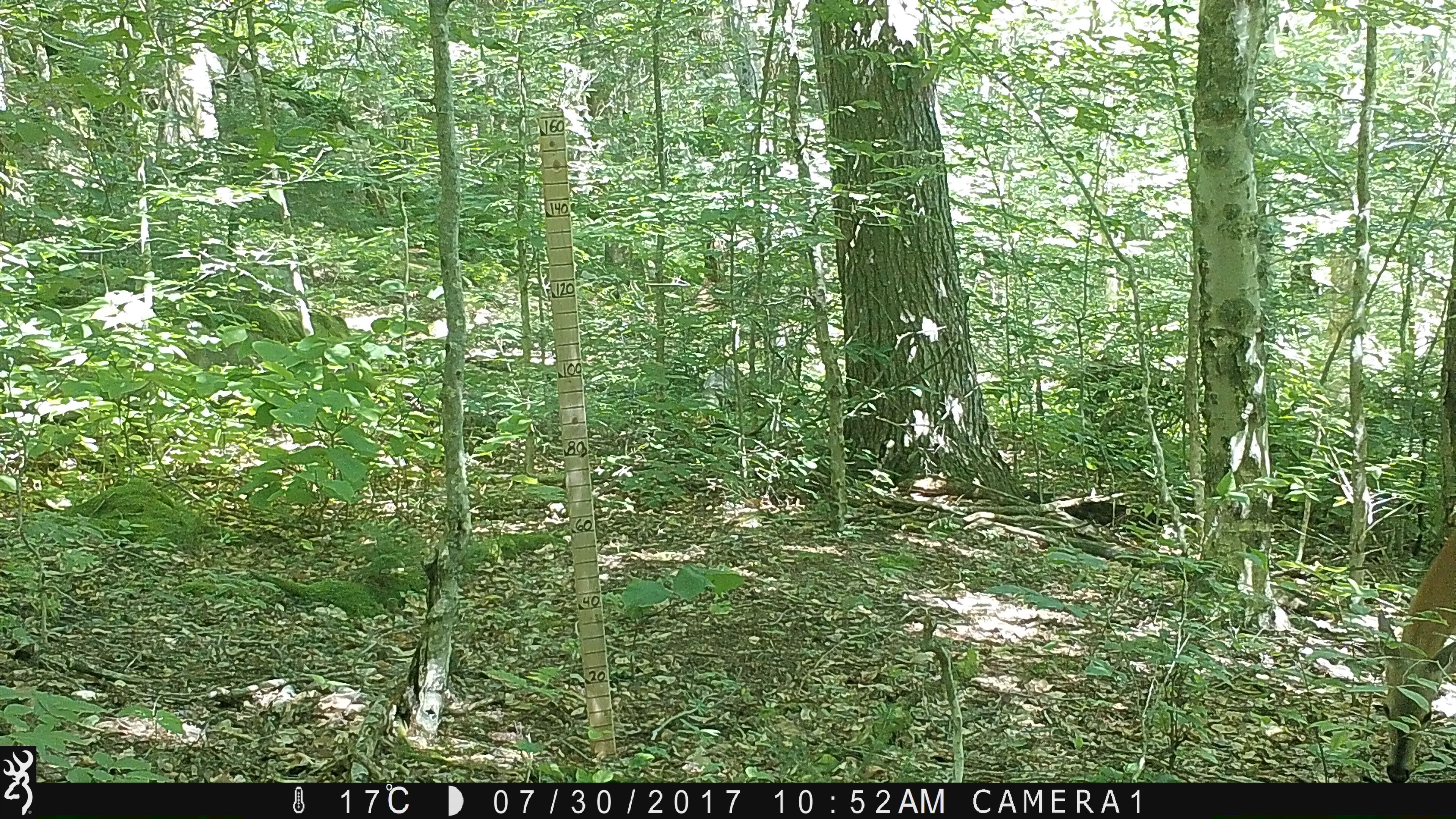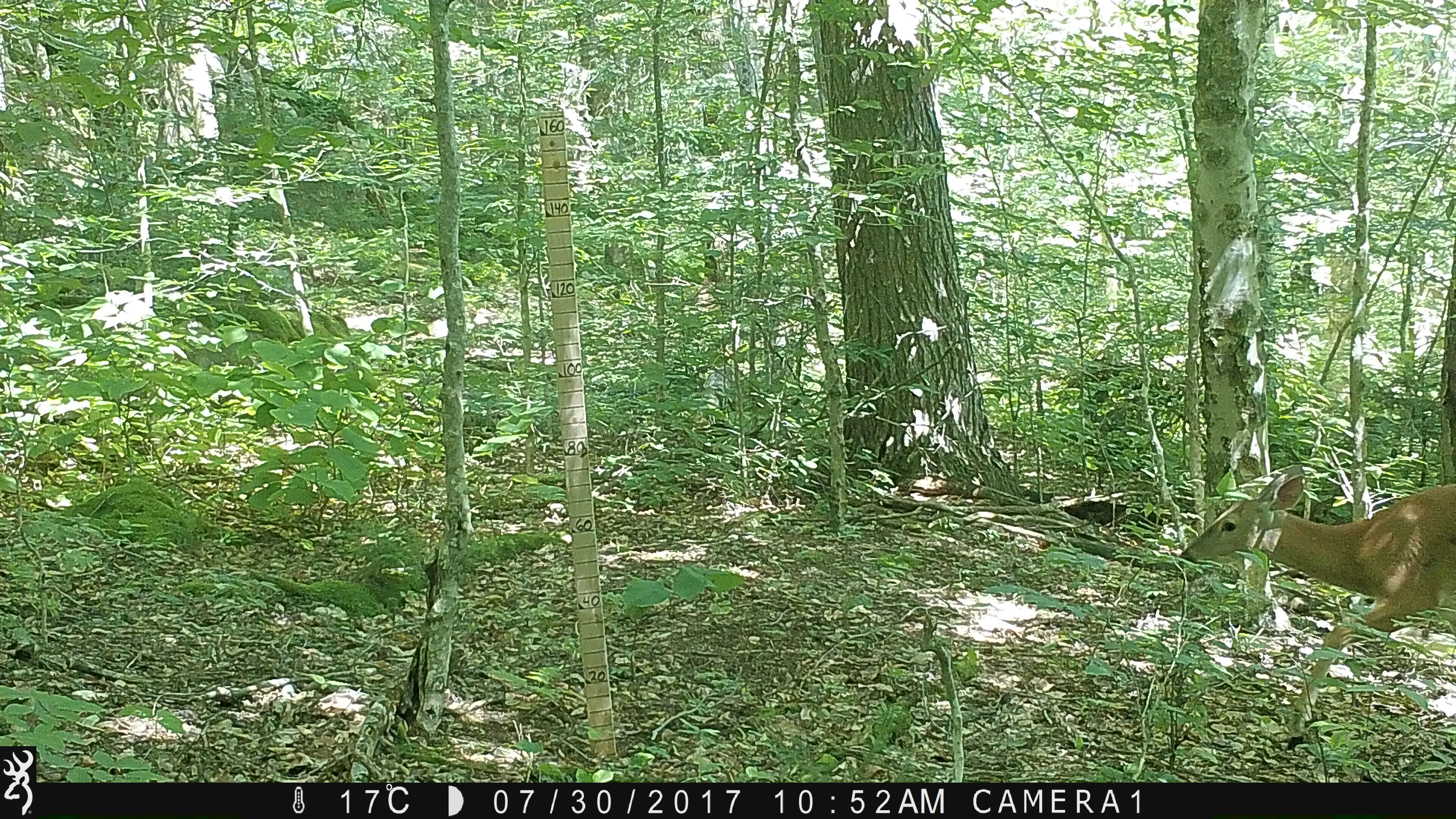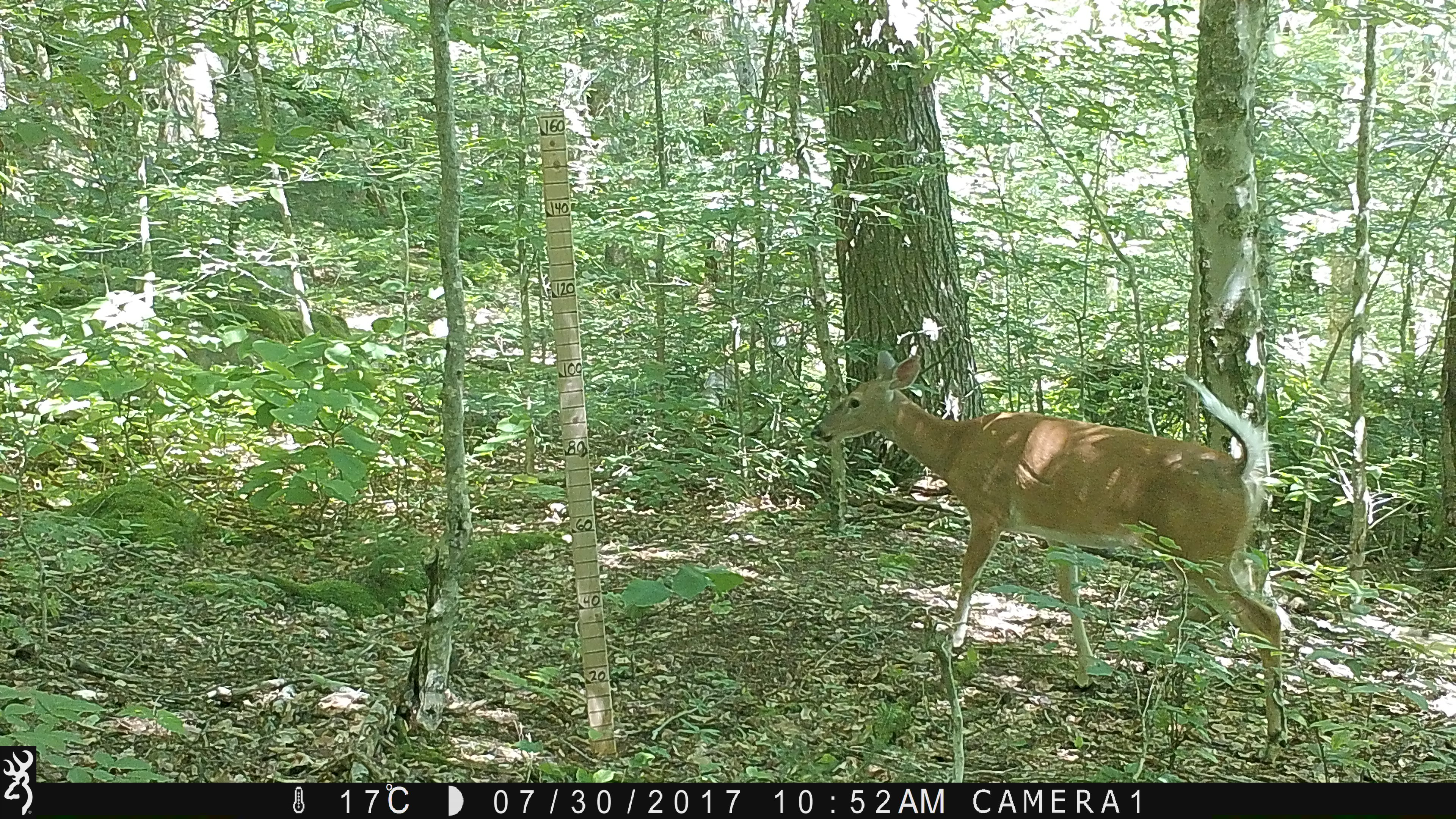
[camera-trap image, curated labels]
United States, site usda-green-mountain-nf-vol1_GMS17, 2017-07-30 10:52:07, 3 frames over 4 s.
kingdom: Animalia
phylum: Chordata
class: Mammalia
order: Artiodactyla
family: Cervidae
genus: Odocoileus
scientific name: Odocoileus virginianus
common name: white-tailed deer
White-tailed deer (Odocoileus virginianus).